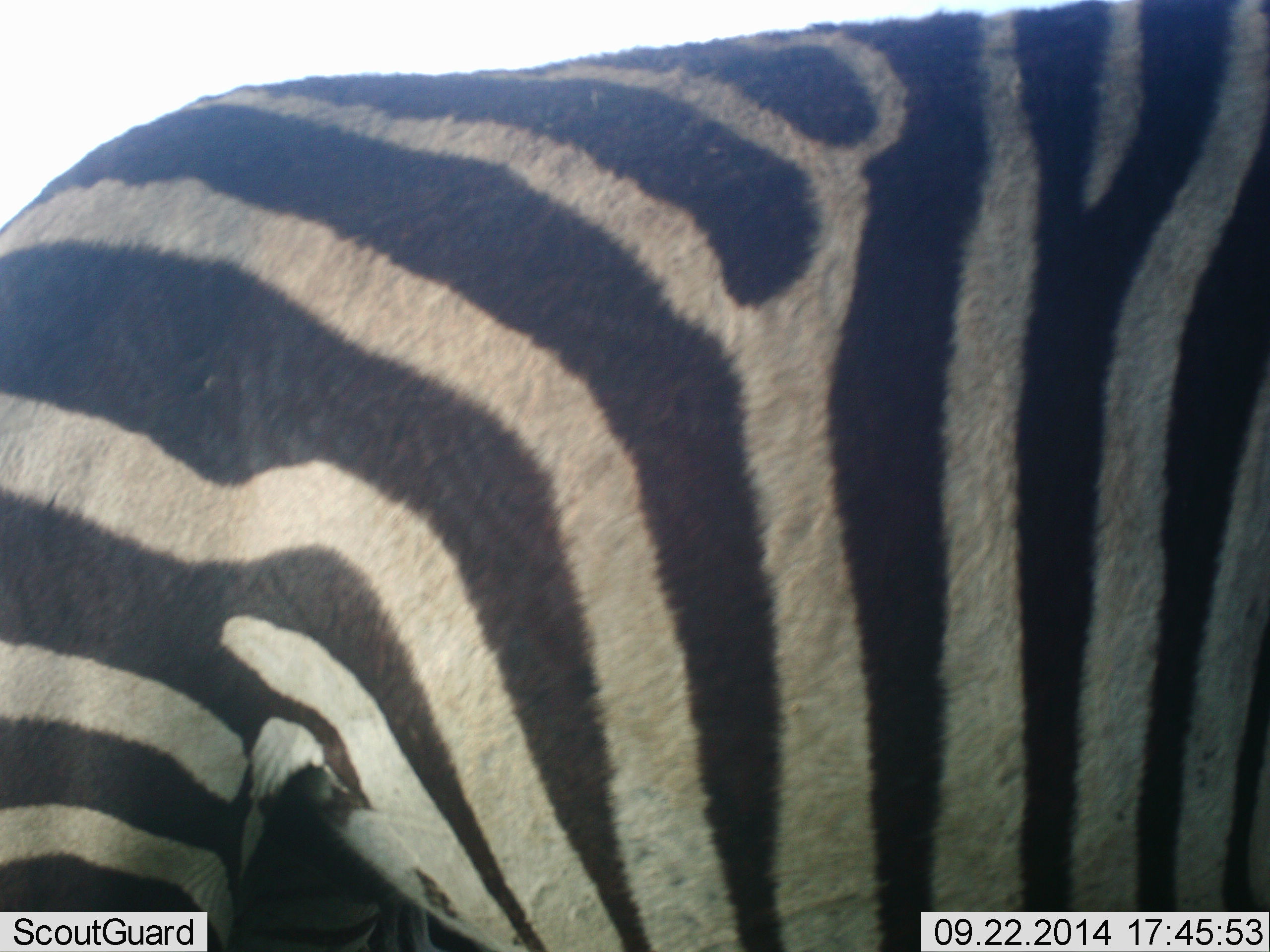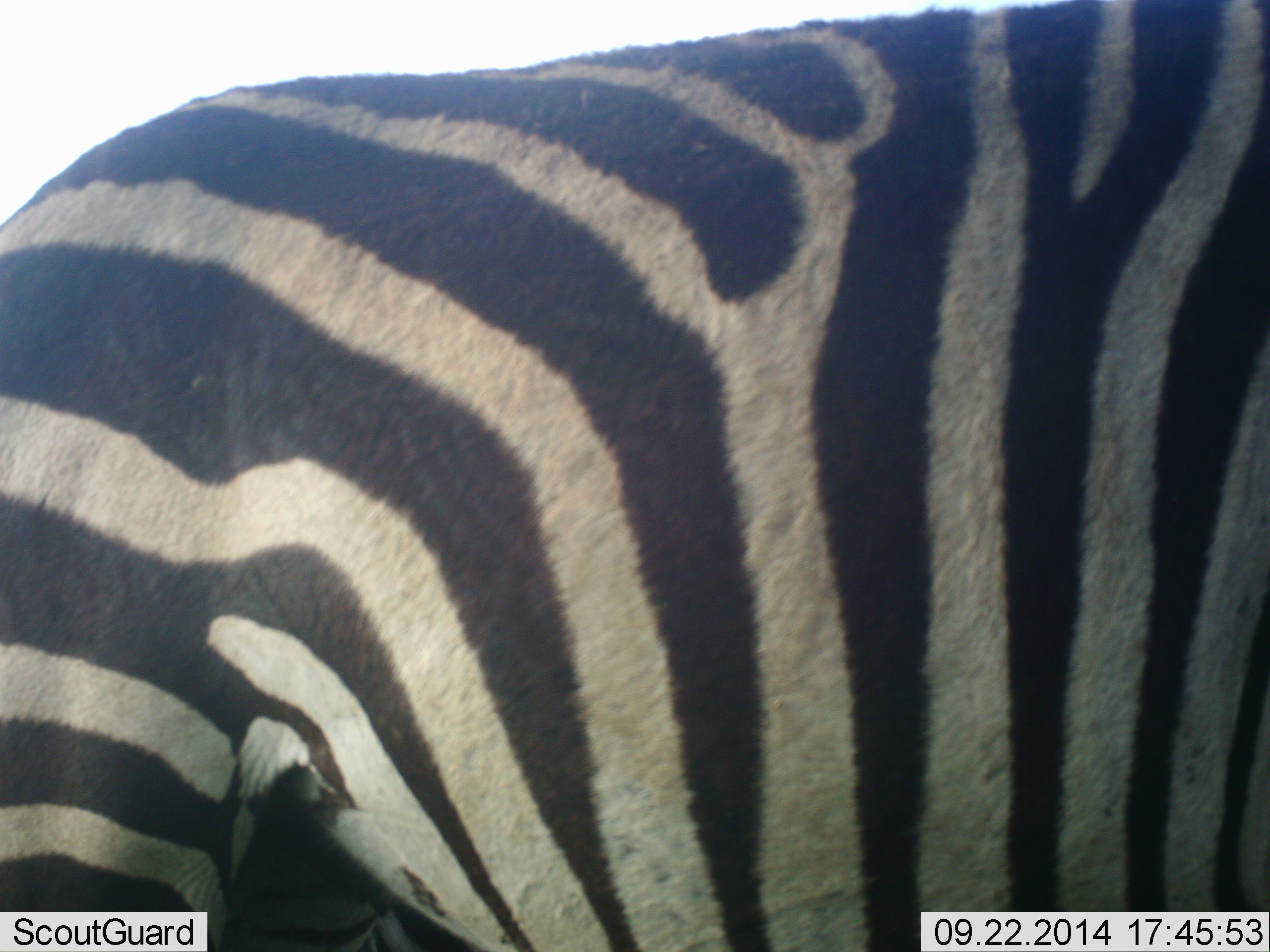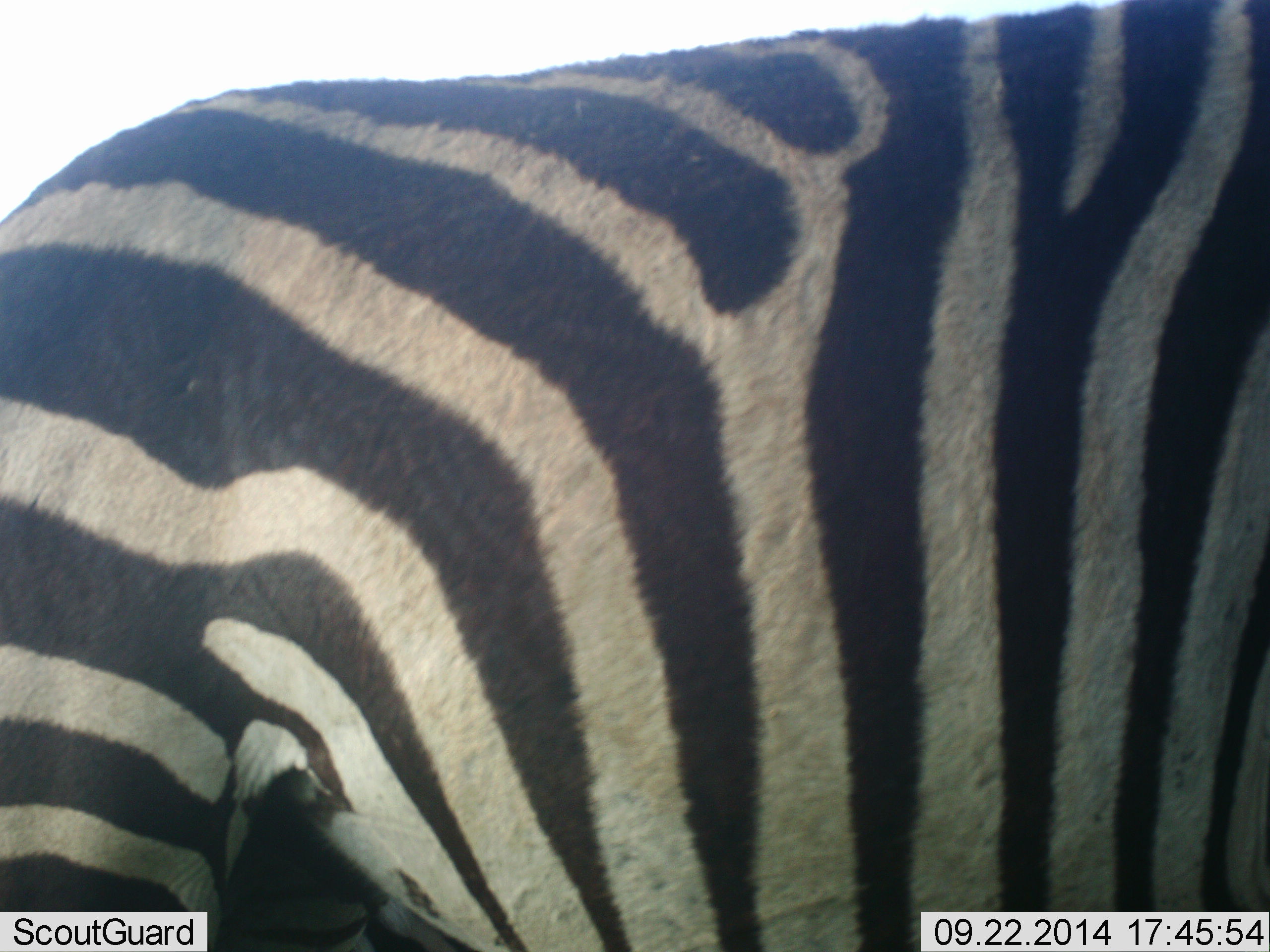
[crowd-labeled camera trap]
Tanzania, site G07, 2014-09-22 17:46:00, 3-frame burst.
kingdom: Animalia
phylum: Chordata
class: Mammalia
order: Perissodactyla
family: Equidae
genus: Equus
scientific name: Equus quagga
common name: plains zebra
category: zebra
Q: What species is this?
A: Zebra (plains zebra) (Equus quagga).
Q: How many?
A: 1.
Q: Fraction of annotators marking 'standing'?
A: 100%.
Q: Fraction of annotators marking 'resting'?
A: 0%.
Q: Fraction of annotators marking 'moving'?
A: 0%.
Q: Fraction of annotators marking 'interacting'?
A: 0%.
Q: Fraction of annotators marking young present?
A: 0%.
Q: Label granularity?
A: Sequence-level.